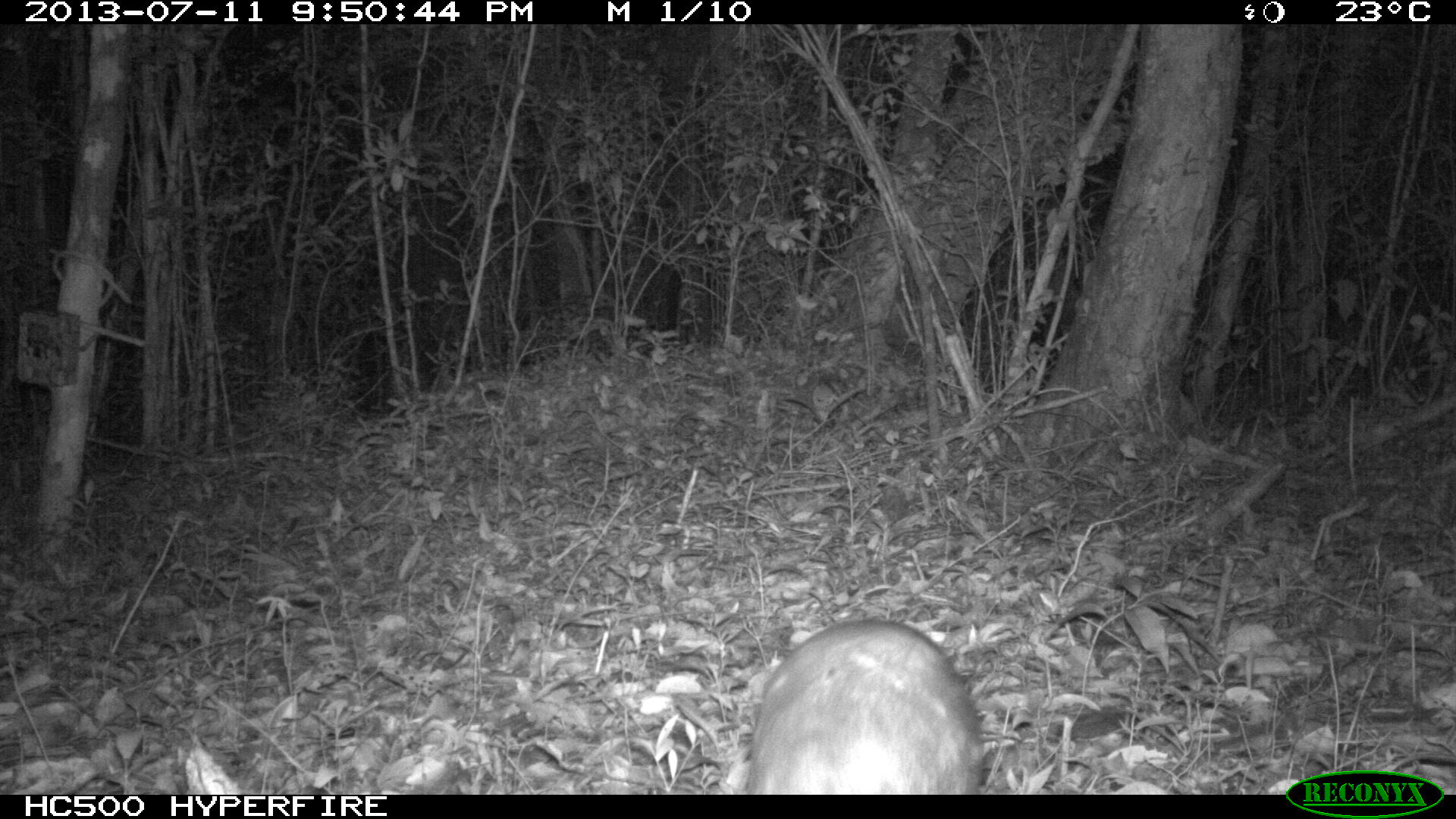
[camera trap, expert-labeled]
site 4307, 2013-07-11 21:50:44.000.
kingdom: Animalia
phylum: Chordata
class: Mammalia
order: Rodentia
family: Cuniculidae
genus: Cuniculus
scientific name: Cuniculus paca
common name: lowland paca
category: agouti paca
Agouti paca (lowland paca) (Cuniculus paca), count 1.